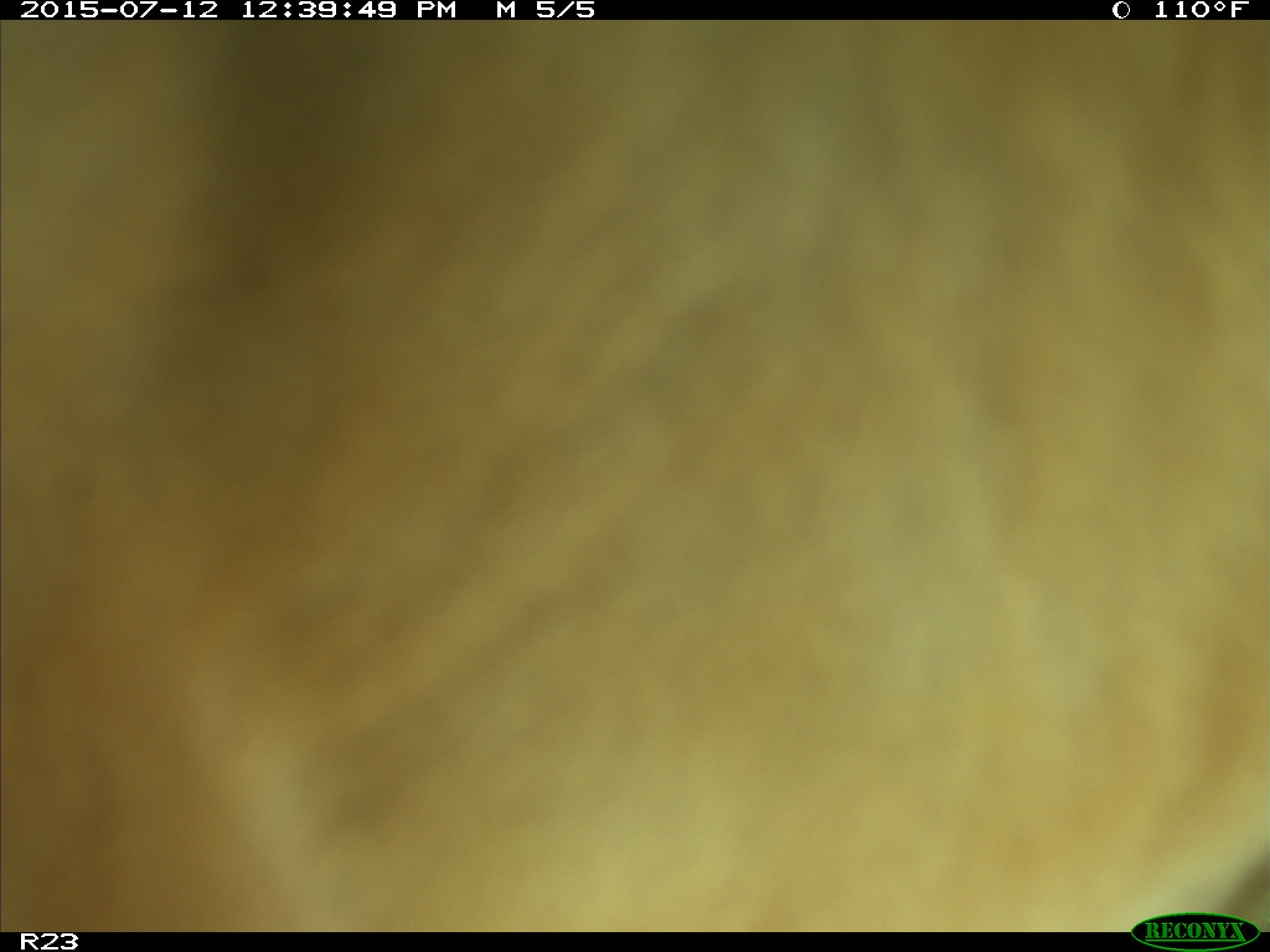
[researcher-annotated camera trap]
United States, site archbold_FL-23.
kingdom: Animalia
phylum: Chordata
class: Mammalia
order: Artiodactyla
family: Bovidae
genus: Bos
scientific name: Bos taurus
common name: domestic cow